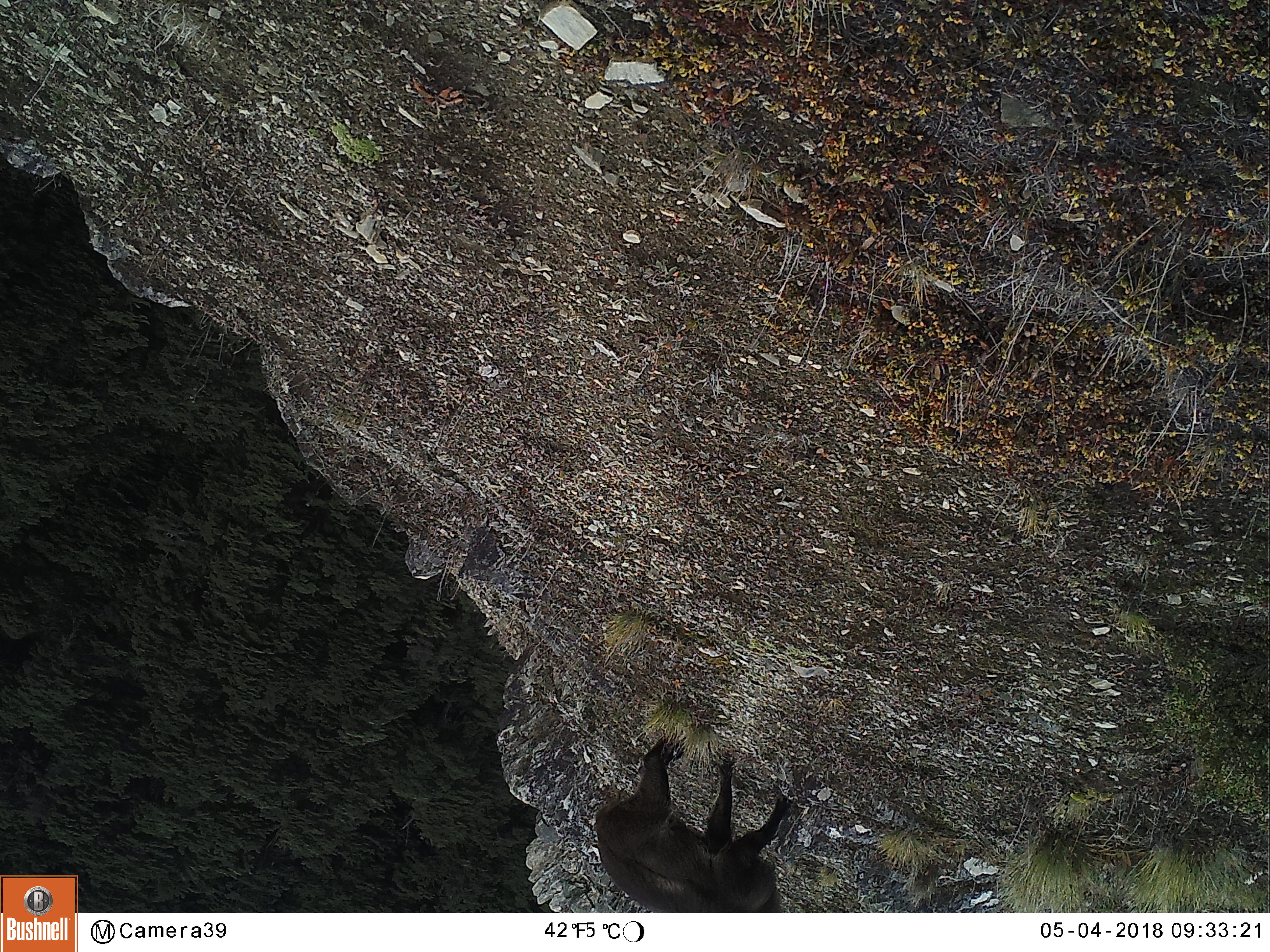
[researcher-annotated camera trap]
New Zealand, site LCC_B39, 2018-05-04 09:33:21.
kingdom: Animalia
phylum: Chordata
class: Mammalia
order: Artiodactyla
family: Bovidae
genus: Nilgiritragus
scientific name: Nilgiritragus hylocrius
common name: tahr